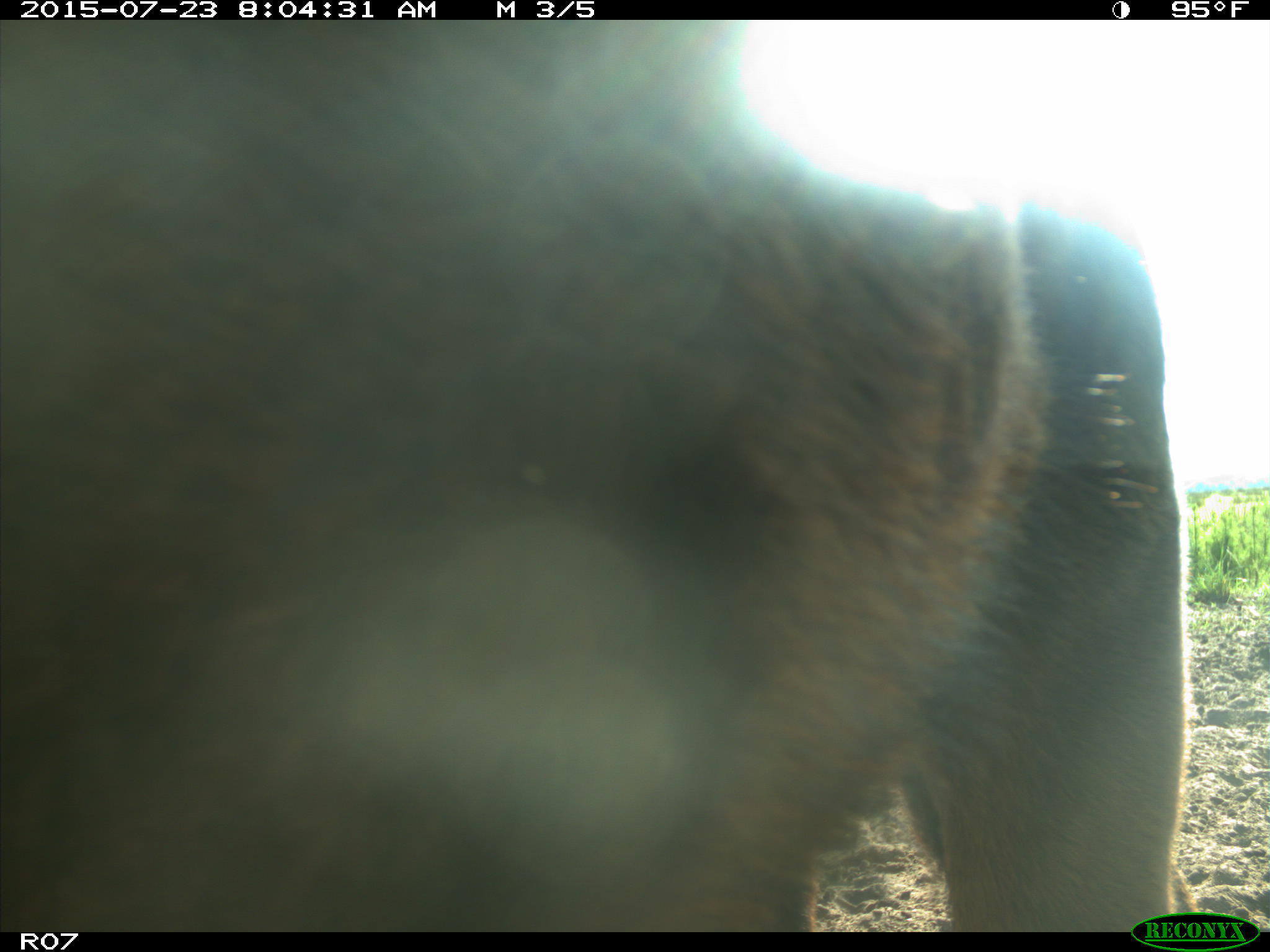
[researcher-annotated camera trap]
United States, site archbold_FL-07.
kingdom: Animalia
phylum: Chordata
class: Mammalia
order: Artiodactyla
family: Bovidae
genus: Bos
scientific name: Bos taurus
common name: domestic cow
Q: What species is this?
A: Bos taurus (domestic cow).